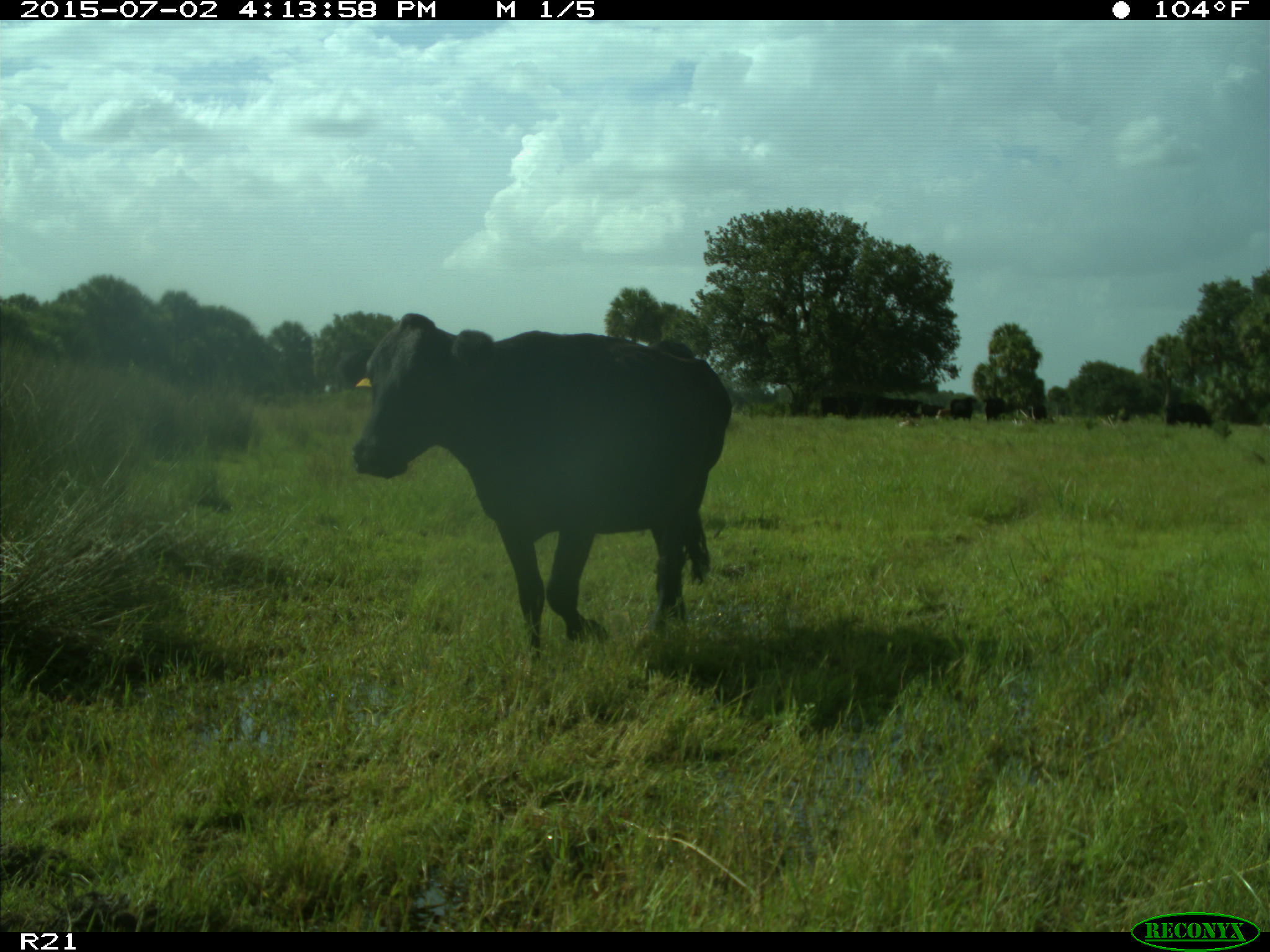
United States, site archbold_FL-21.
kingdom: Animalia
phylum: Chordata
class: Mammalia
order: Artiodactyla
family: Bovidae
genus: Bos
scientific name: Bos taurus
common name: domestic cow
Bos taurus (domestic cow).